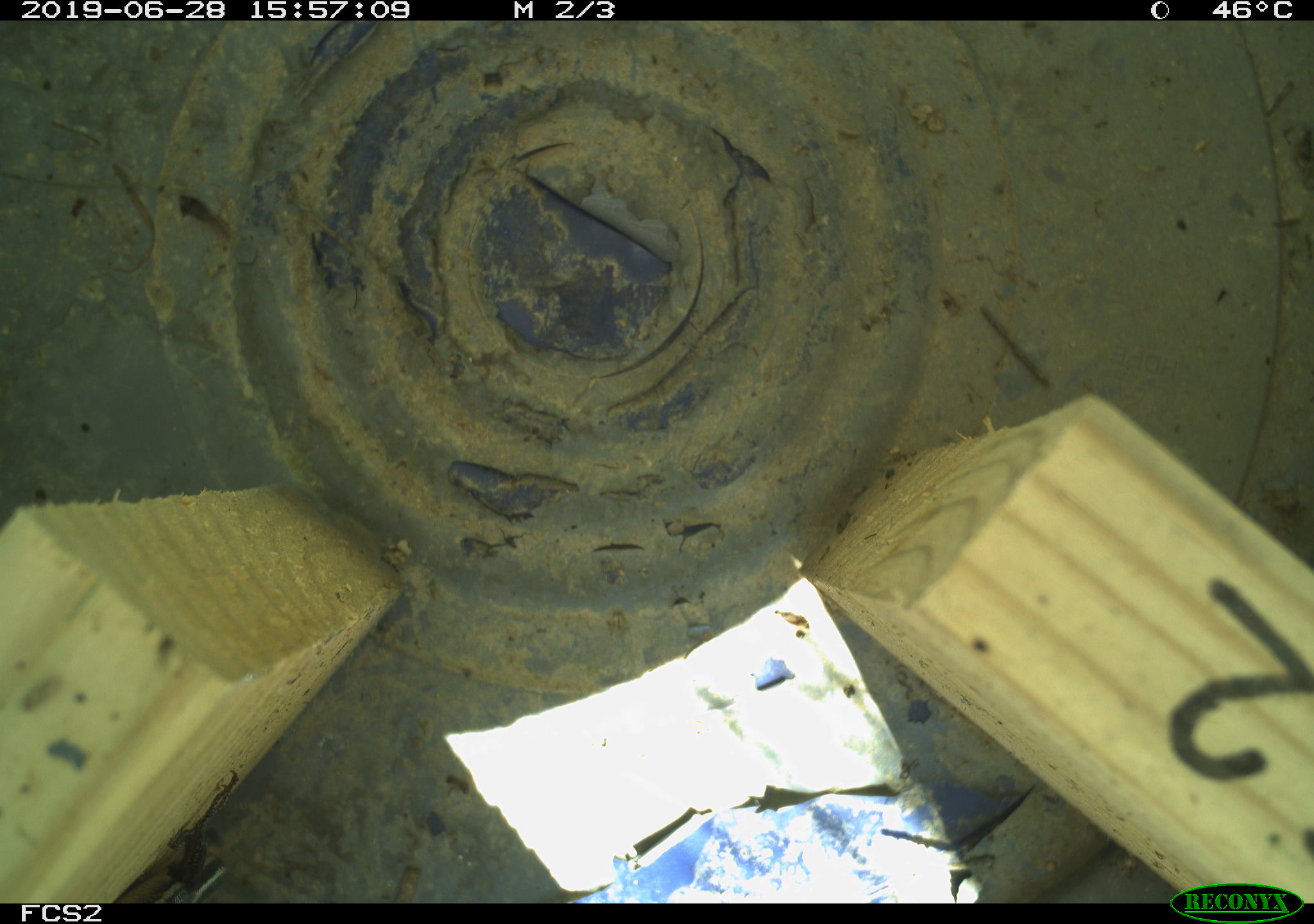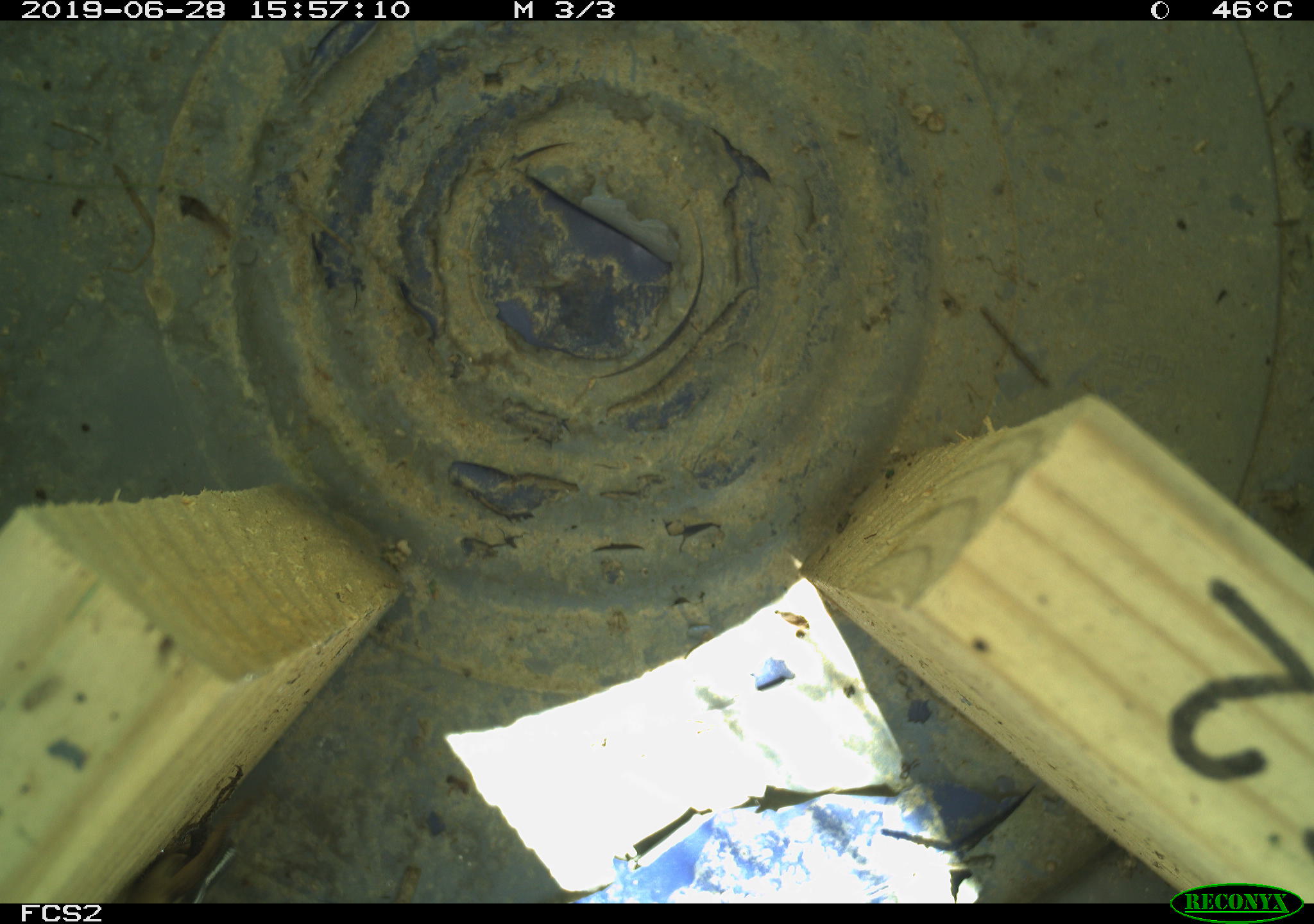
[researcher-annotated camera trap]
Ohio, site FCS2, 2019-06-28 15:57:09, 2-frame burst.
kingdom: Animalia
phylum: Chordata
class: Reptilia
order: Squamata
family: Scincidae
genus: Plestiodon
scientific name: Plestiodon fasciatus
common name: common five-lined skink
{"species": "common five-lined skink (Plestiodon fasciatus)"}